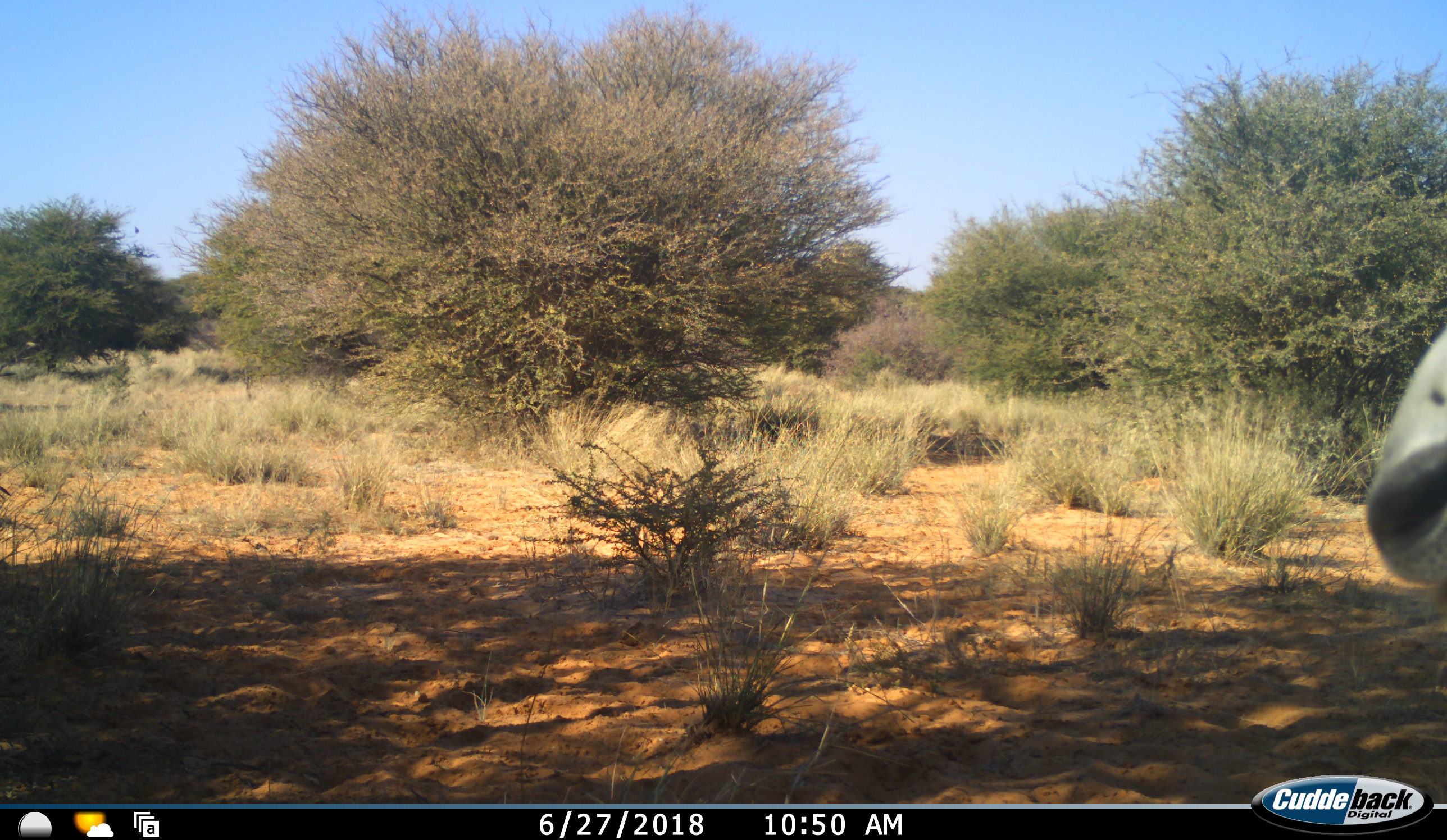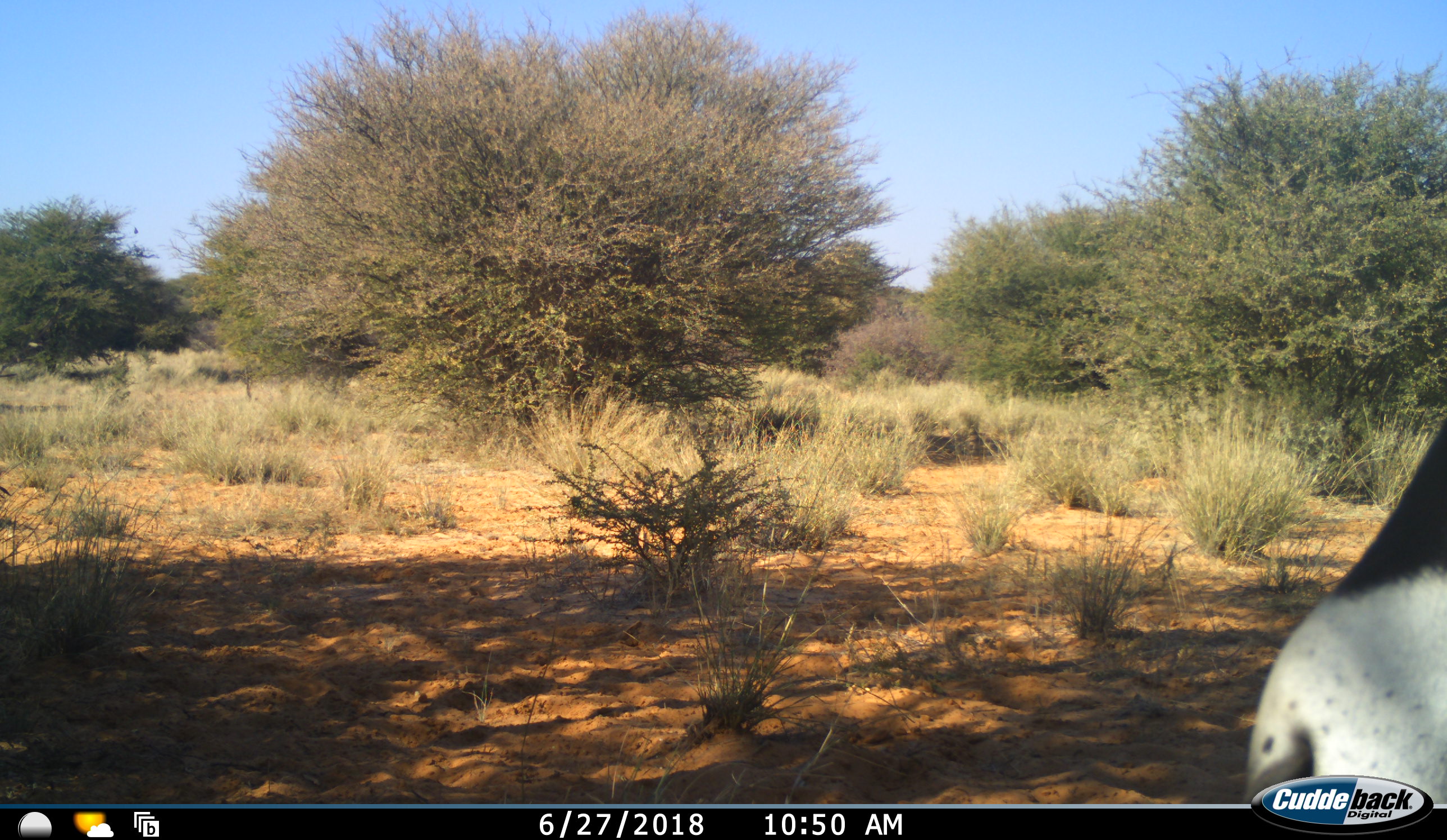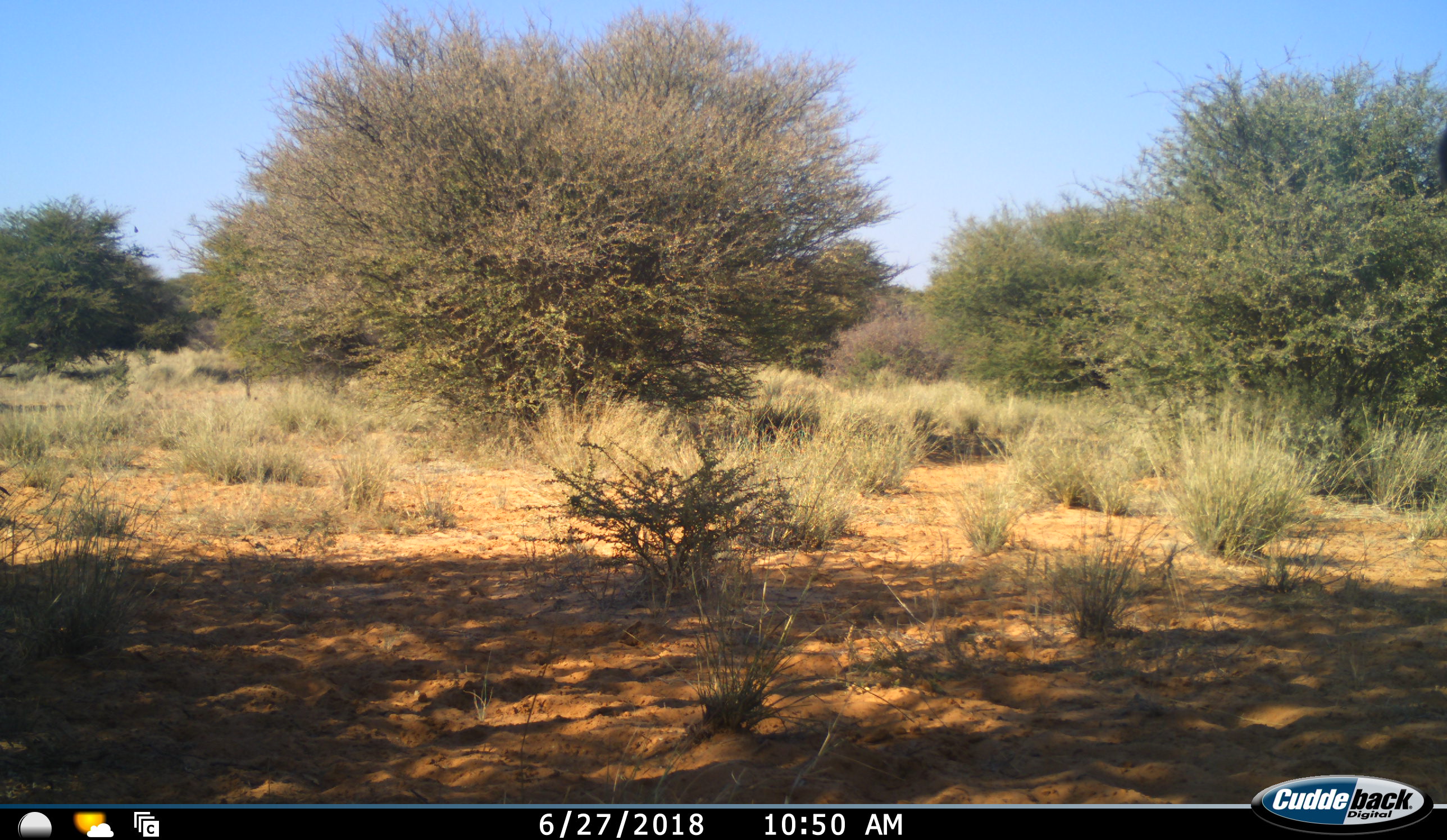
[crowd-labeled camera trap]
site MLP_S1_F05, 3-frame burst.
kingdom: Animalia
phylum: Chordata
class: Mammalia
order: Artiodactyla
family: Bovidae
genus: Oryx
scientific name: Oryx gazella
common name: gemsbok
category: oryx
Oryx (gemsbok) (Oryx gazella), count 1. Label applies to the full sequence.